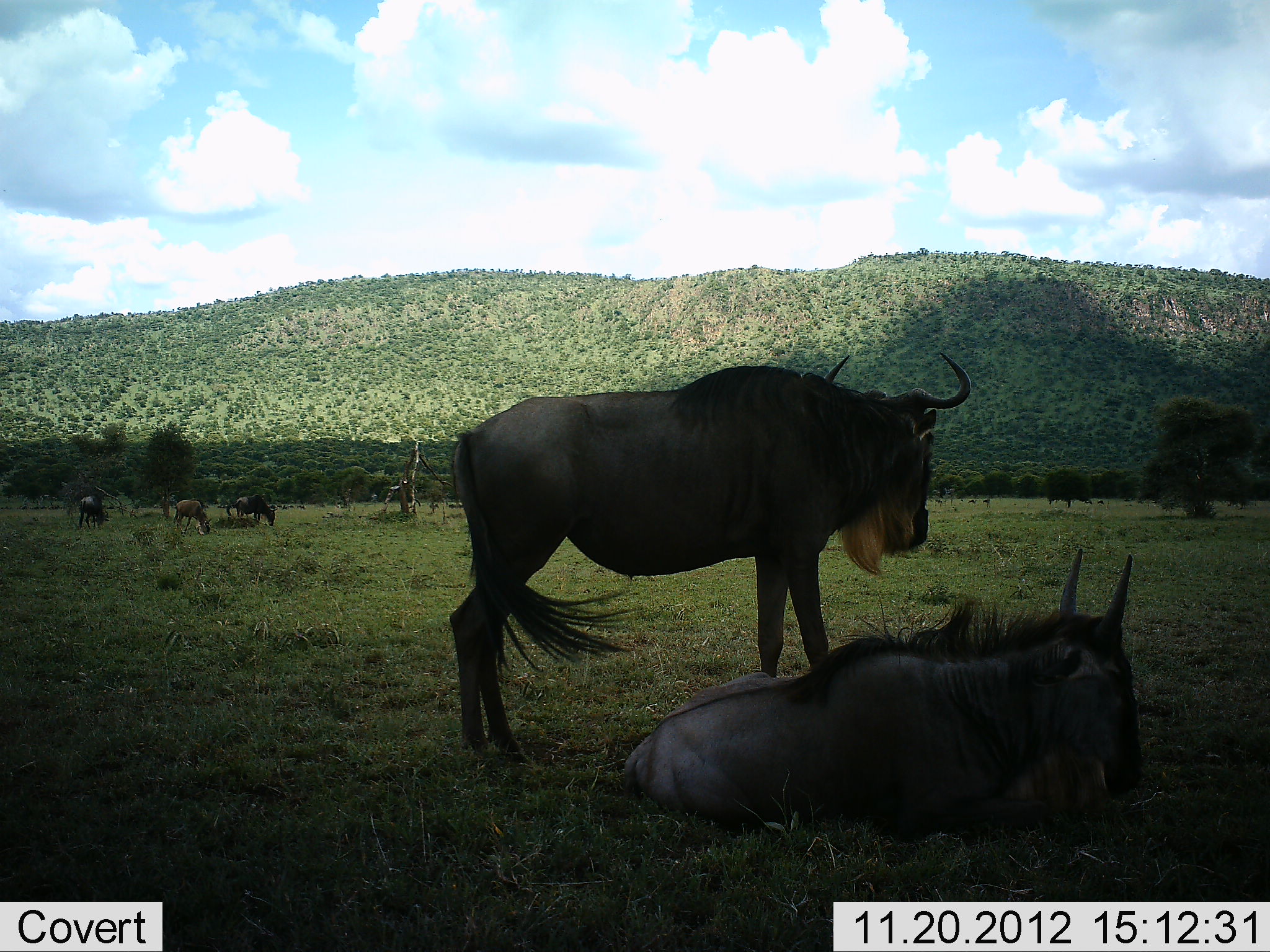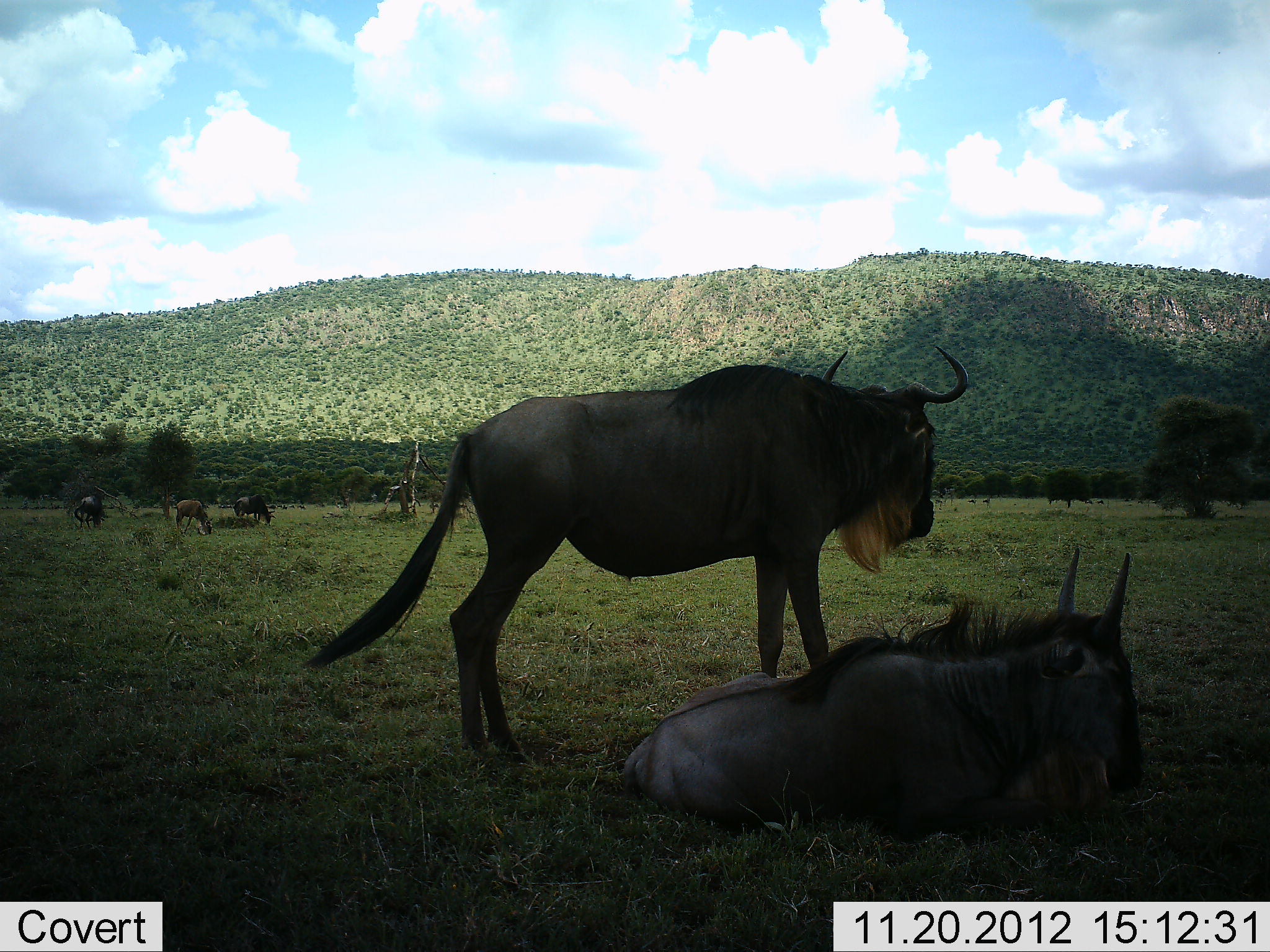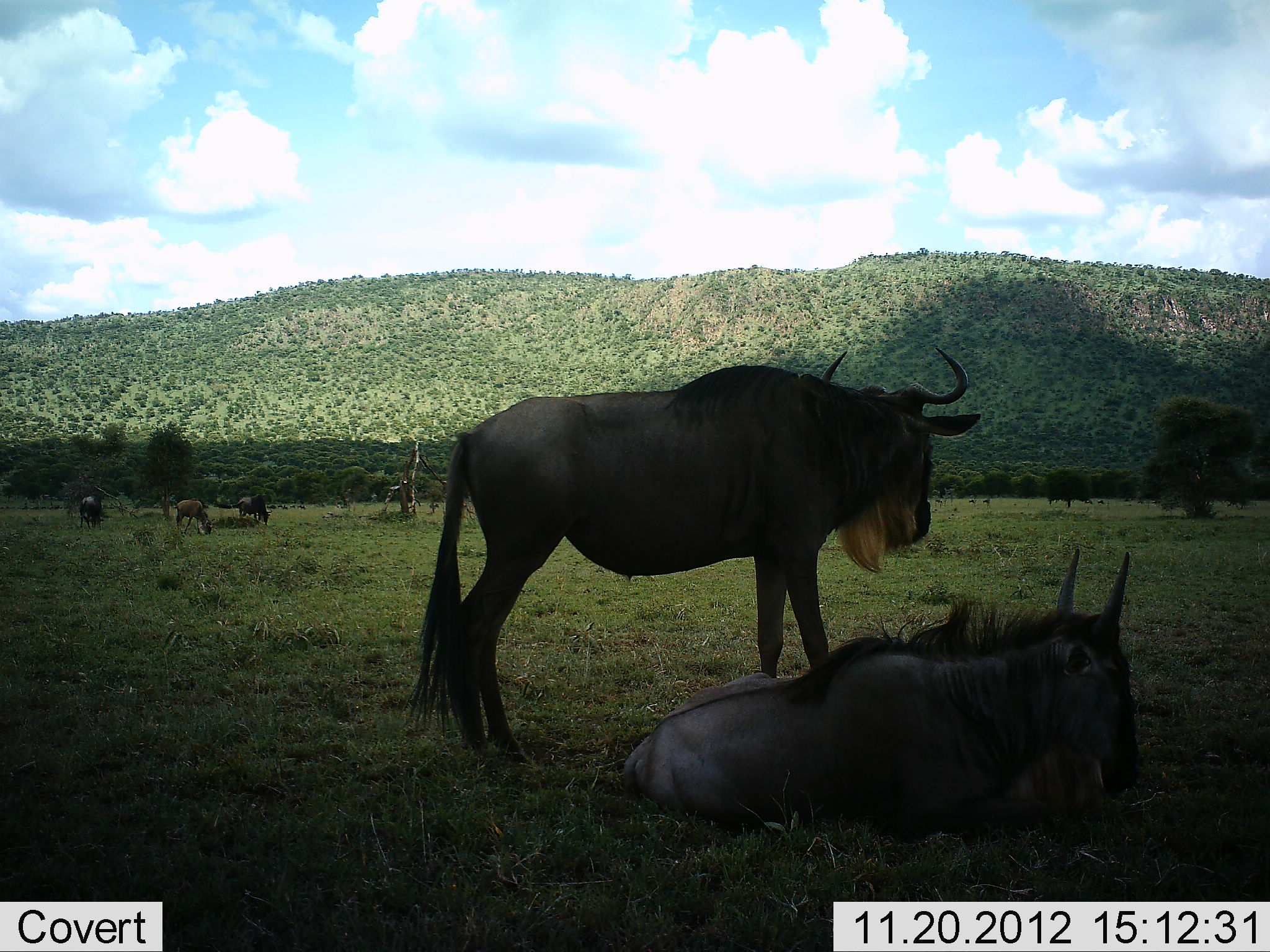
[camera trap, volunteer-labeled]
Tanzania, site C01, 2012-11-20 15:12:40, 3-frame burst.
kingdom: Animalia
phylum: Chordata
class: Mammalia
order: Artiodactyla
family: Bovidae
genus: Connochaetes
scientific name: Connochaetes taurinus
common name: blue wildebeest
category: wildebeest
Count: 5.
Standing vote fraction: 82%.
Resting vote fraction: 95%.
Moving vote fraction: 3%.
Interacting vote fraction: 3%.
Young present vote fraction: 3%.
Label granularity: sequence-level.